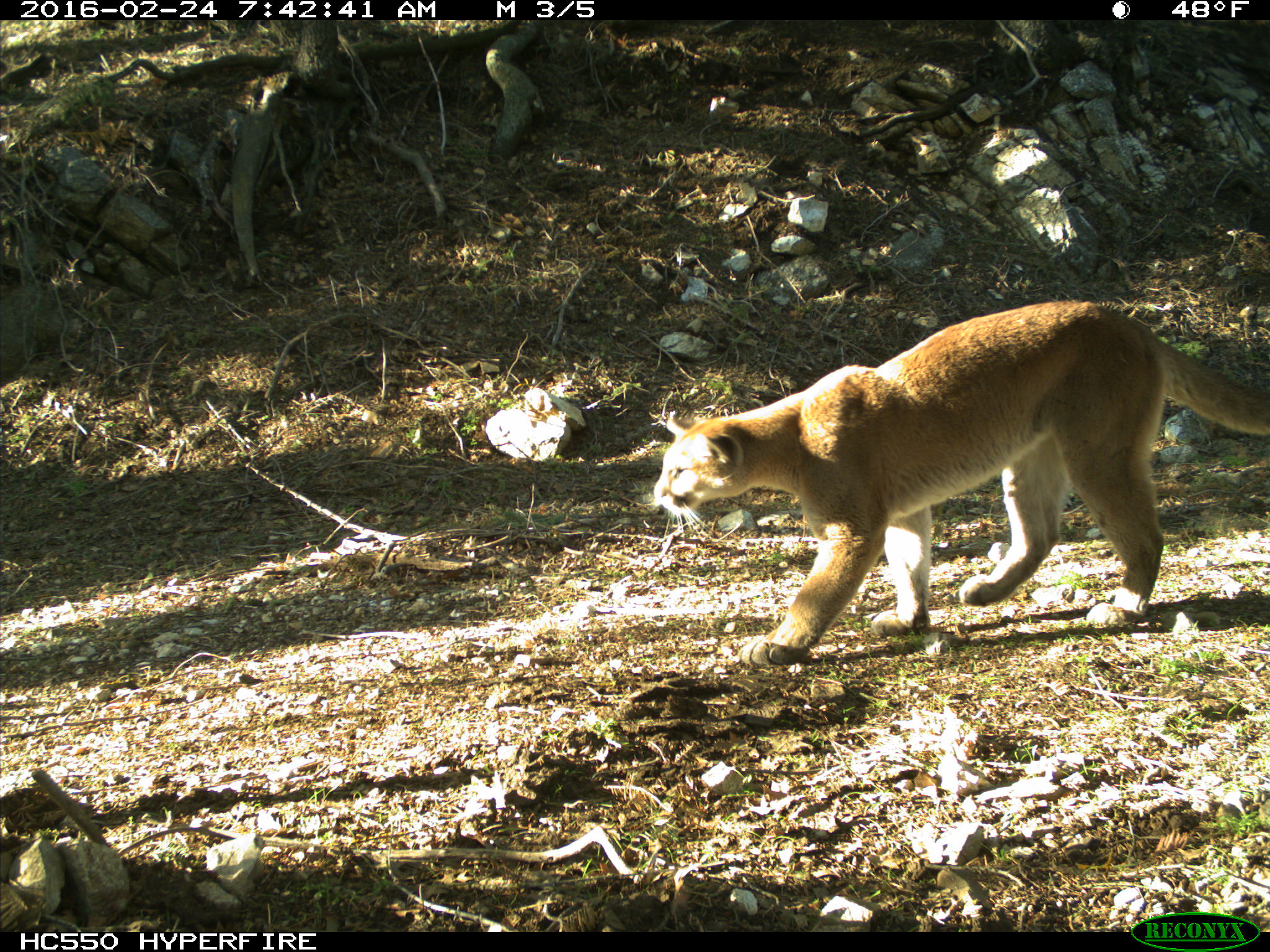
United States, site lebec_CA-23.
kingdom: Animalia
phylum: Chordata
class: Mammalia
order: Carnivora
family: Felidae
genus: Puma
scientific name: Puma concolor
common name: mountain lion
Puma concolor (mountain lion).